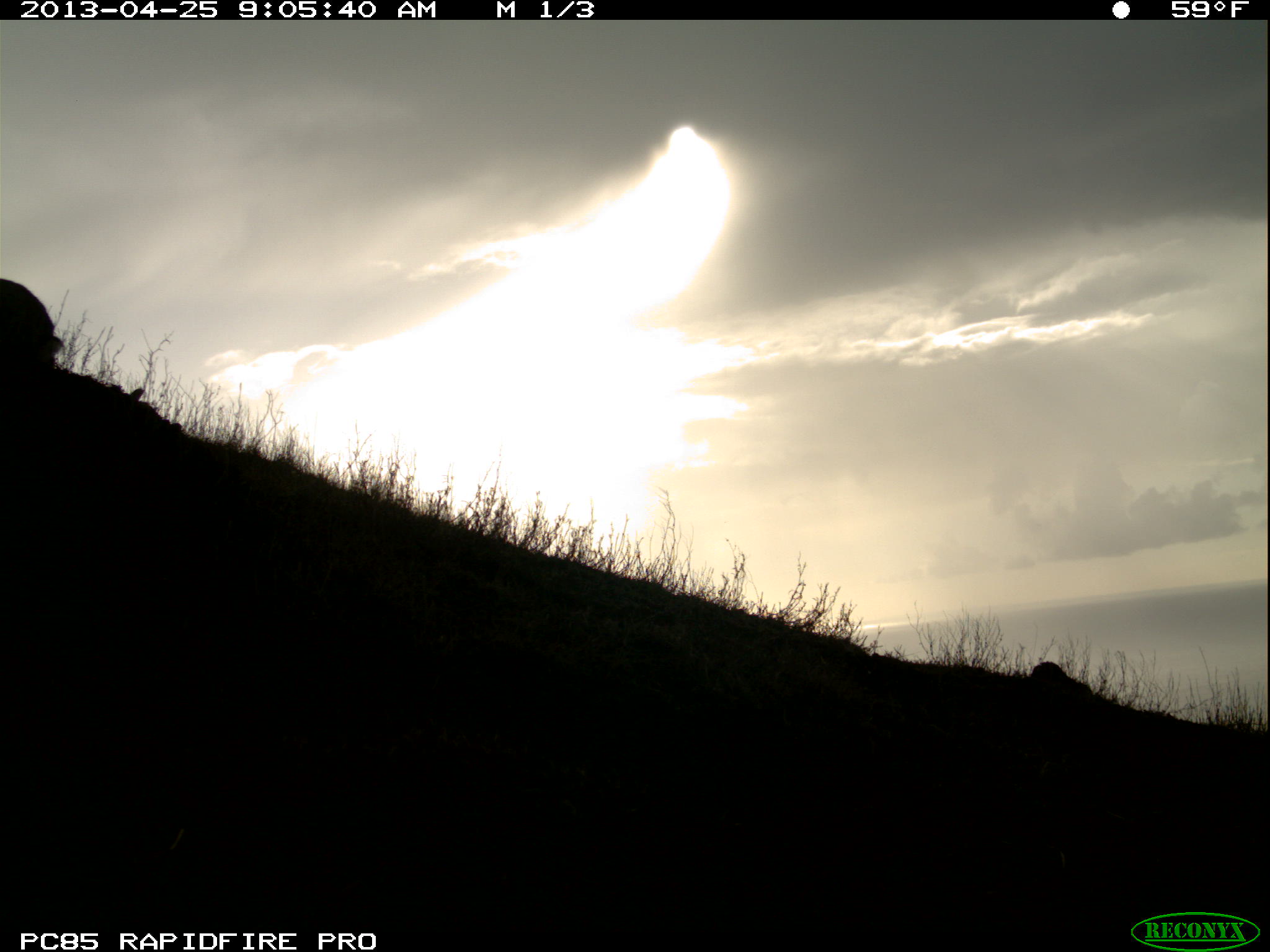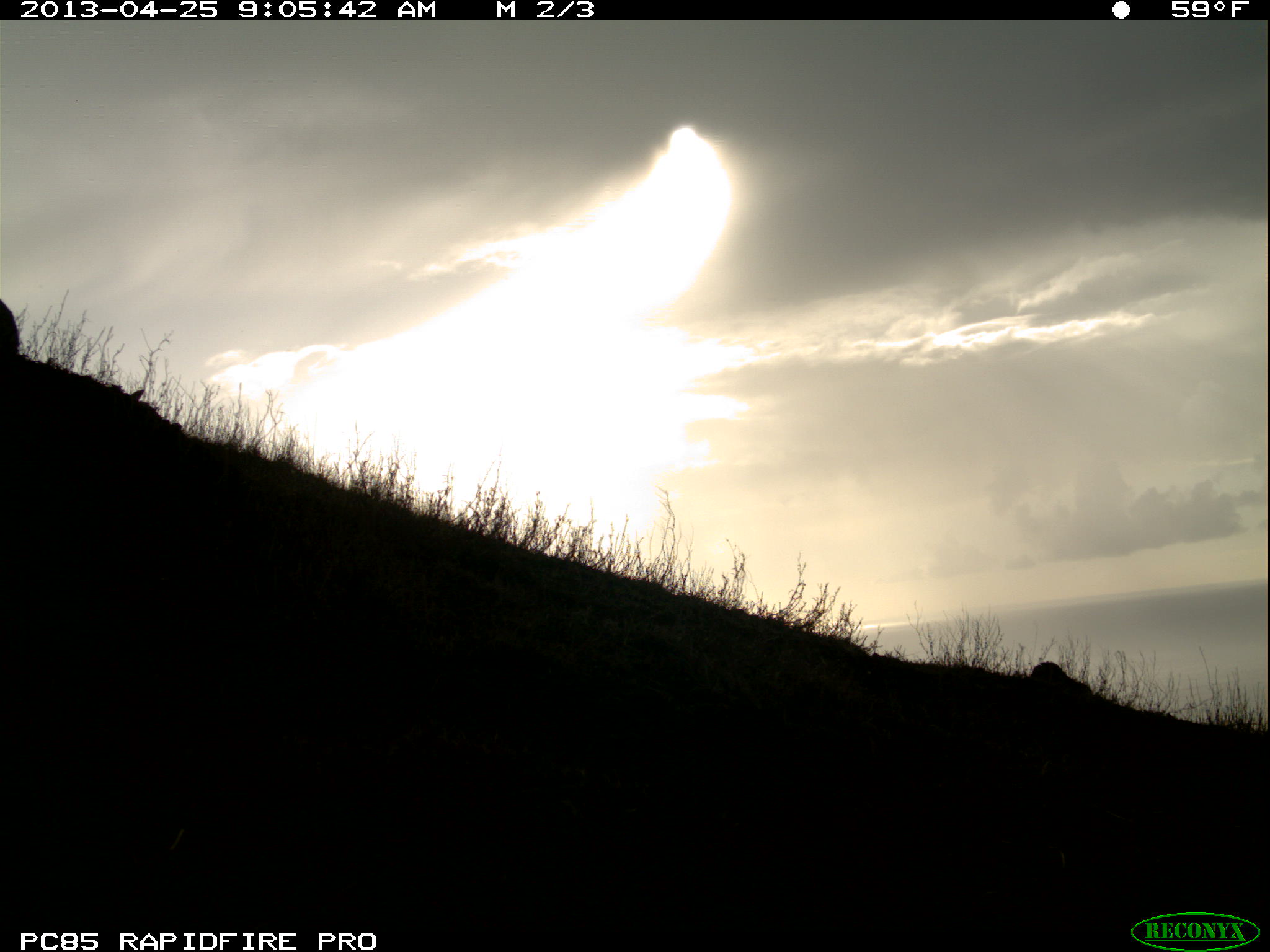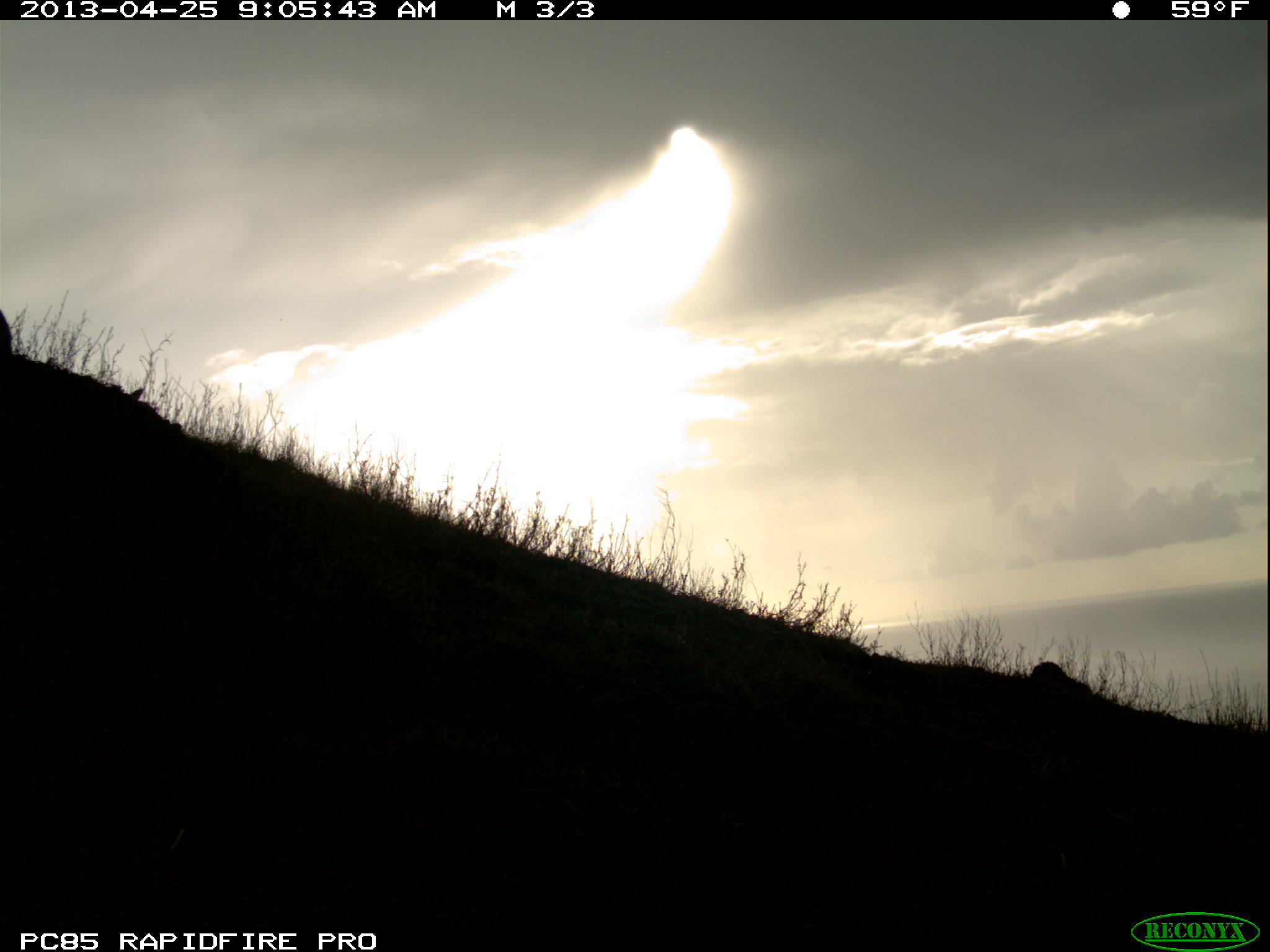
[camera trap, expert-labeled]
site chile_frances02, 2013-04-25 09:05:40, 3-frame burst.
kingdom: Animalia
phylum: Chordata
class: Mammalia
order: Lagomorpha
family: Leporidae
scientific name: Leporidae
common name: rabbits and hares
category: rabbit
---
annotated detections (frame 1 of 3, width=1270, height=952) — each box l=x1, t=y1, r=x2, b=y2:
rabbit: l=0, t=270, r=65, b=361
unknown: l=108, t=369, r=151, b=408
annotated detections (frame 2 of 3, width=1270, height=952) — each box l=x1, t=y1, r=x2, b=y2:
unknown: l=0, t=294, r=35, b=373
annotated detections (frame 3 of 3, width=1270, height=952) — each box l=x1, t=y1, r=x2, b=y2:
unknown: l=0, t=289, r=26, b=359; l=117, t=377, r=158, b=418